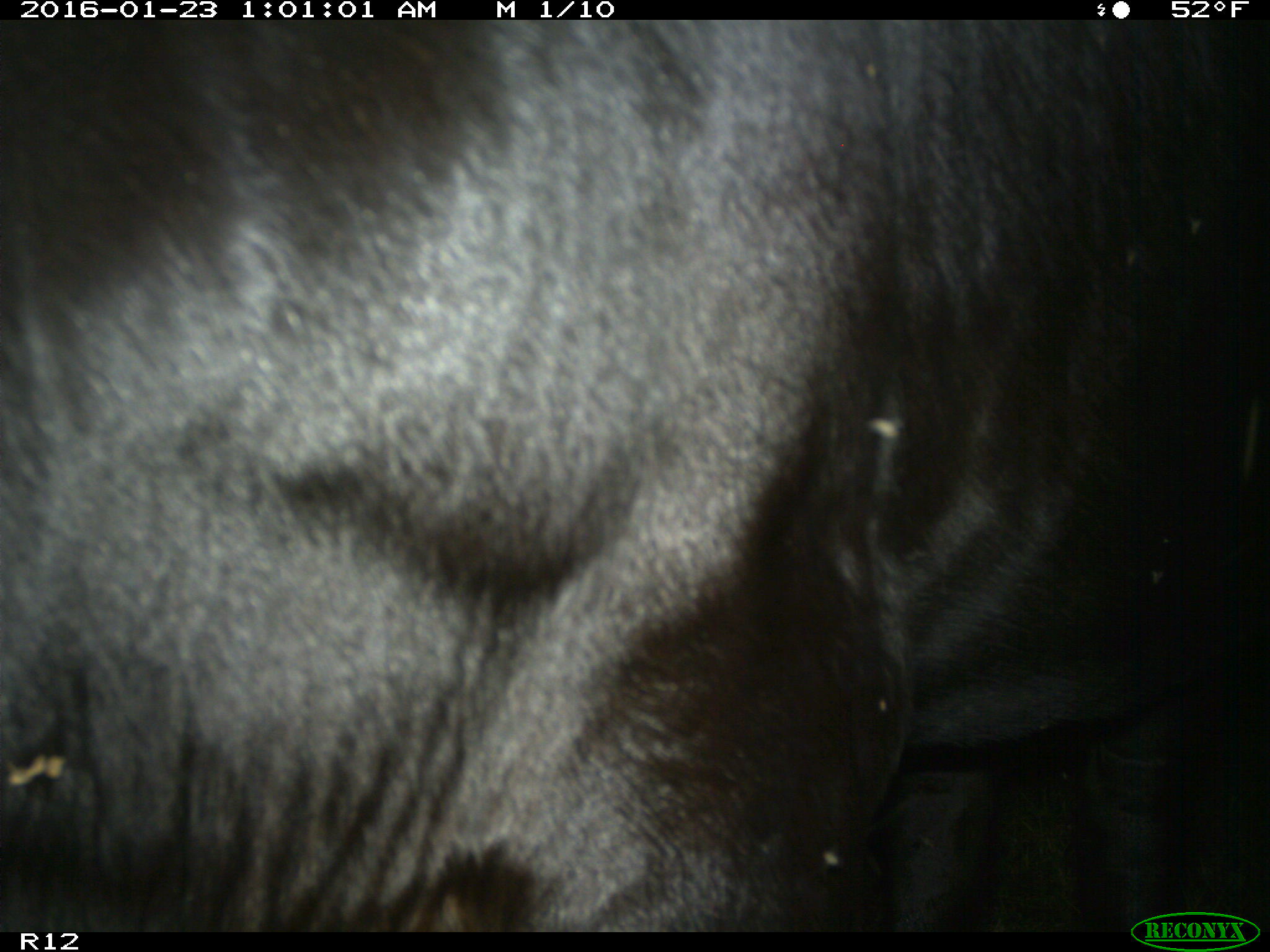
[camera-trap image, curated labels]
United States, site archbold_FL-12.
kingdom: Animalia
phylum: Chordata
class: Mammalia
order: Artiodactyla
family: Bovidae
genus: Bos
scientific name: Bos taurus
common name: domestic cow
Bos taurus (domestic cow).